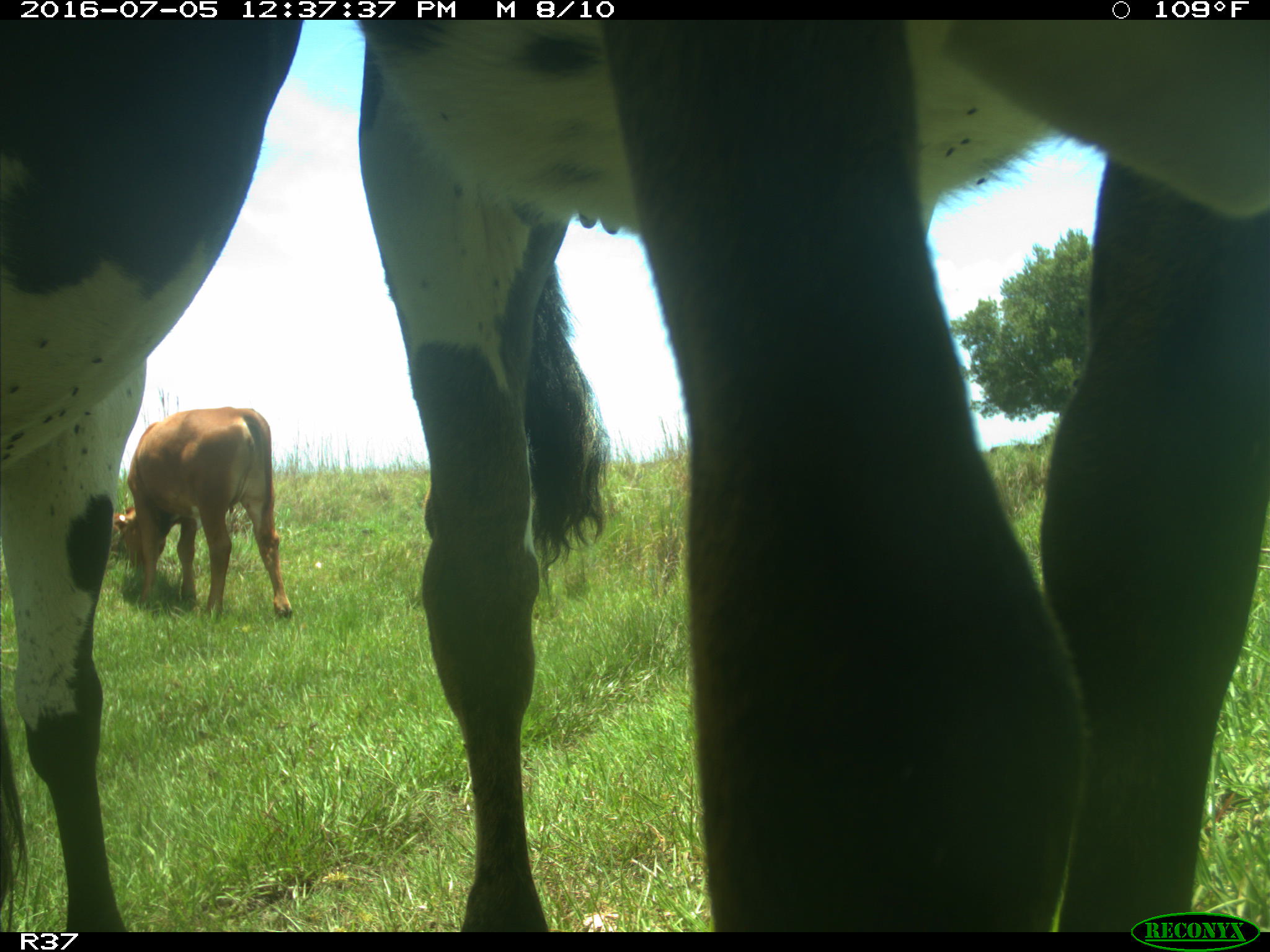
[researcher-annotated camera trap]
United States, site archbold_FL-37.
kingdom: Animalia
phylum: Chordata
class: Mammalia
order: Artiodactyla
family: Bovidae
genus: Bos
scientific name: Bos taurus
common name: domestic cow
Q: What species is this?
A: Bos taurus (domestic cow).